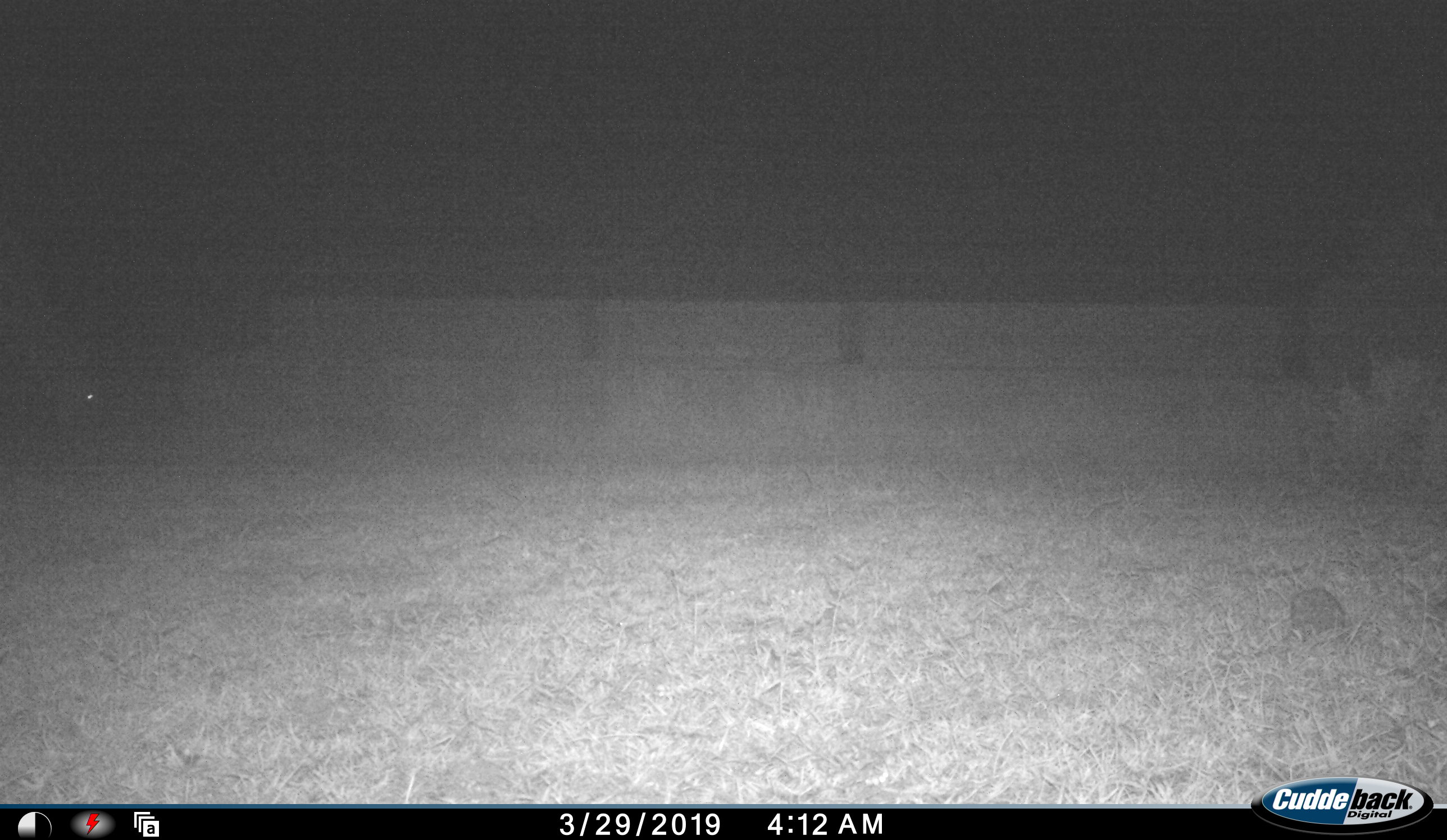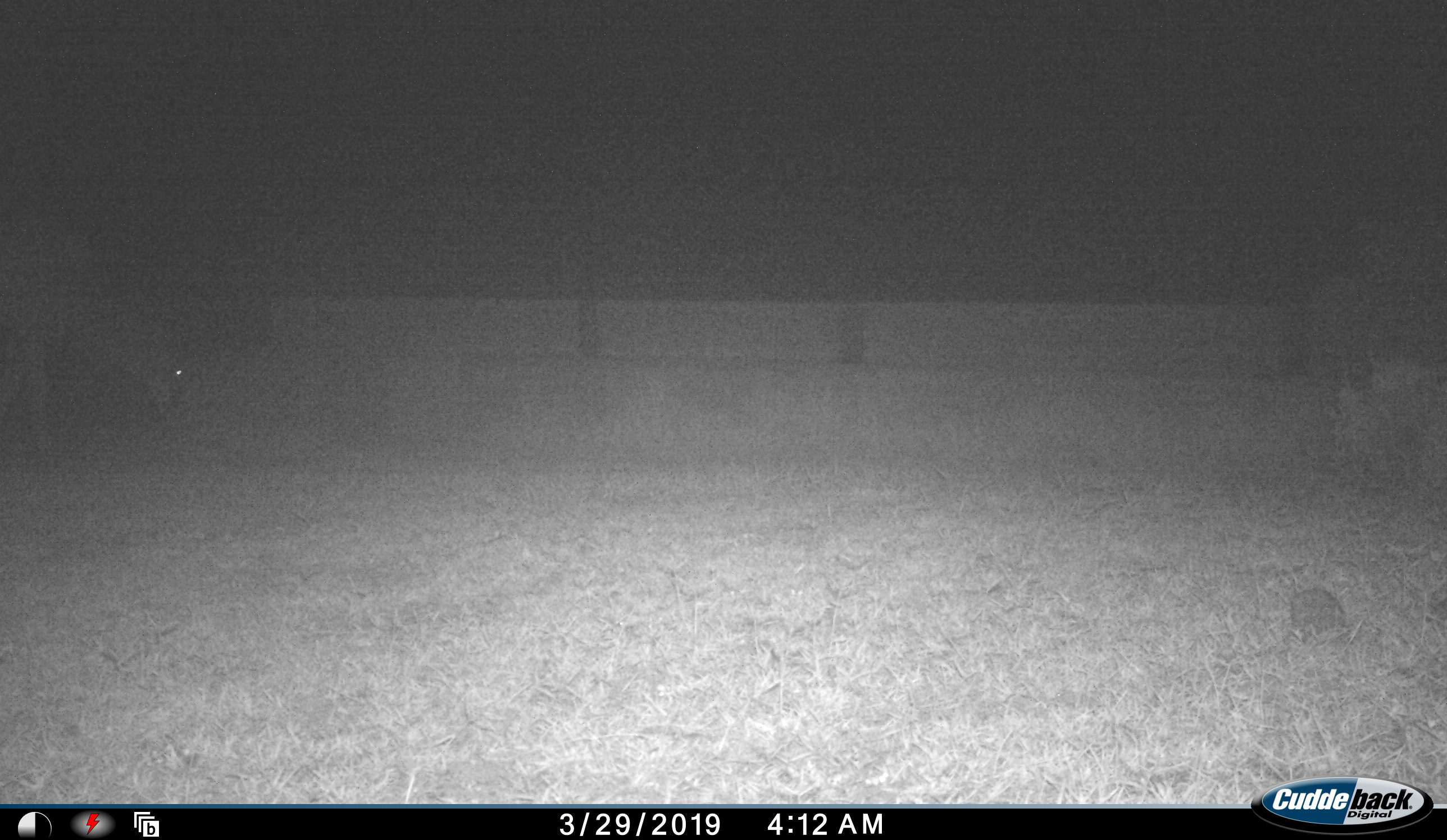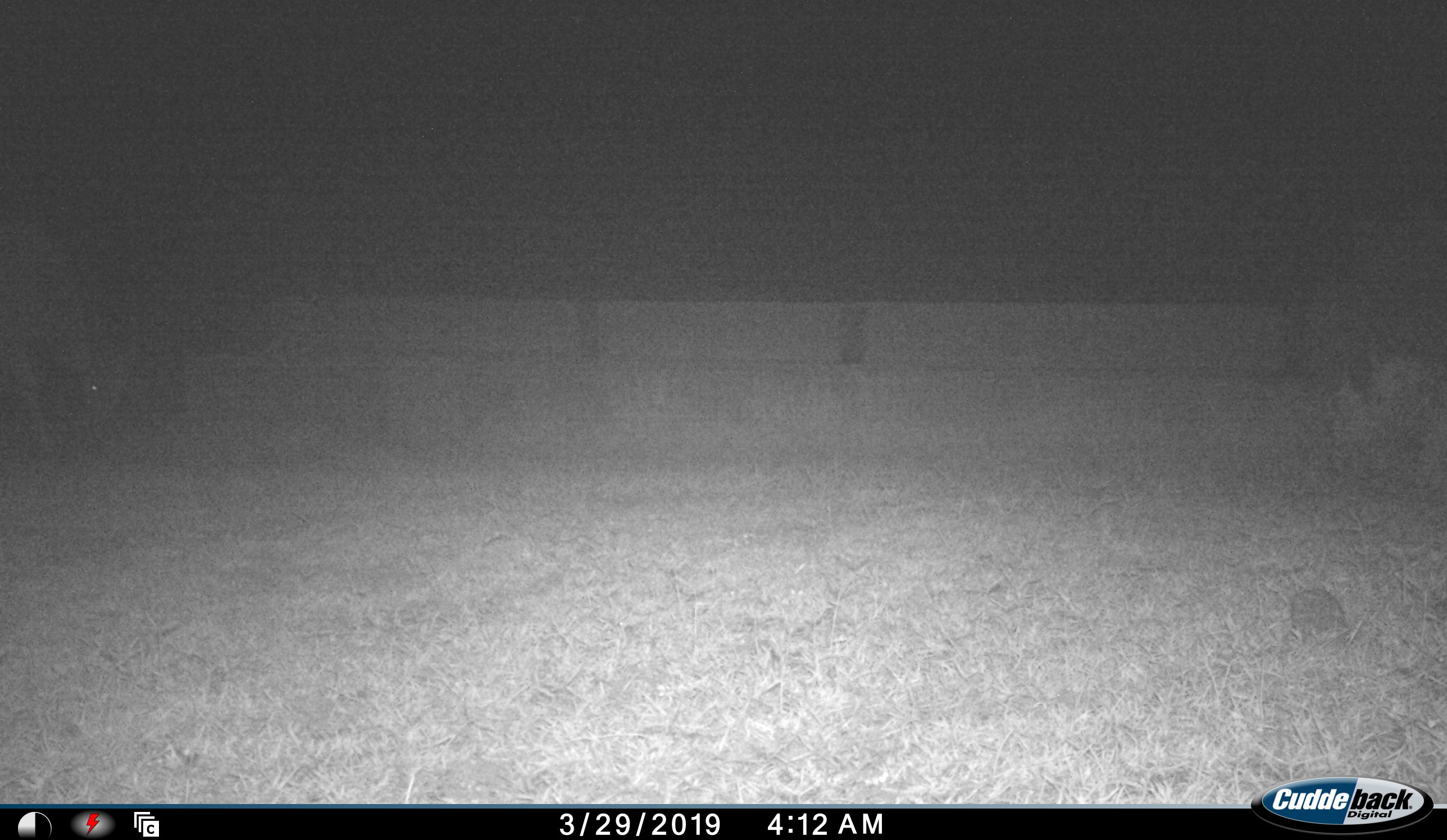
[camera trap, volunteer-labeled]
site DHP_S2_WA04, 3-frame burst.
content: unidentified animal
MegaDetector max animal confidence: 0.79